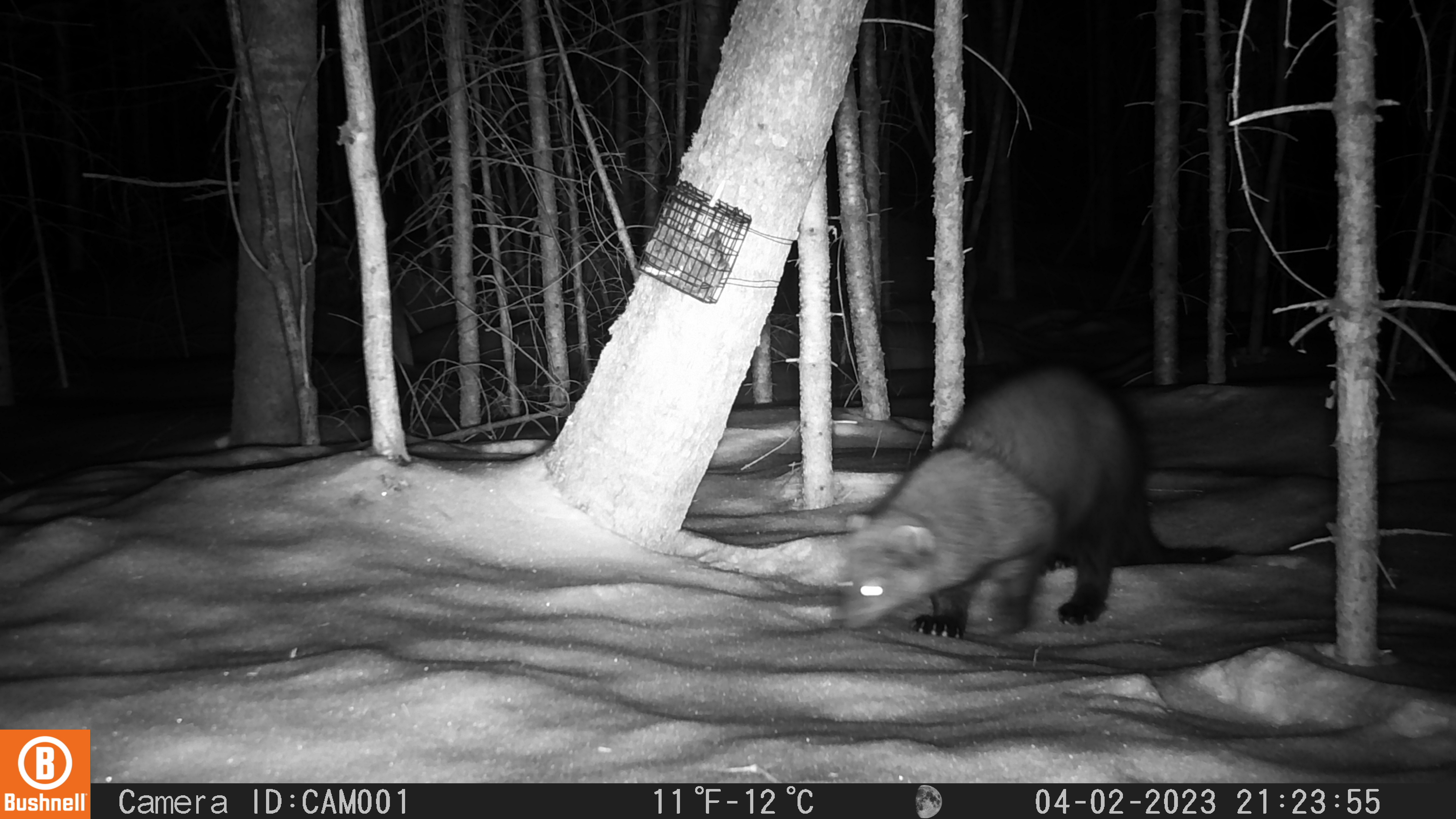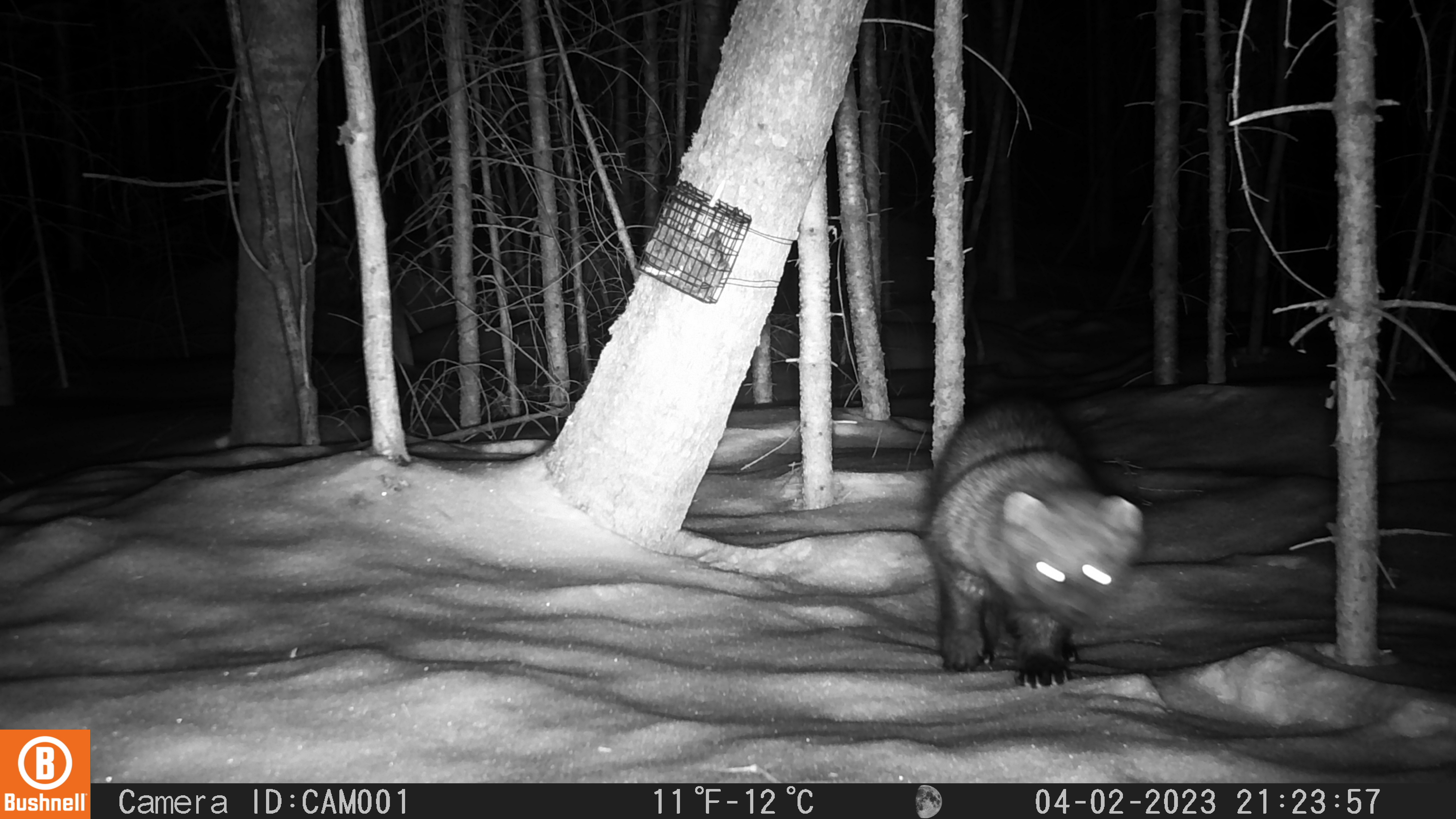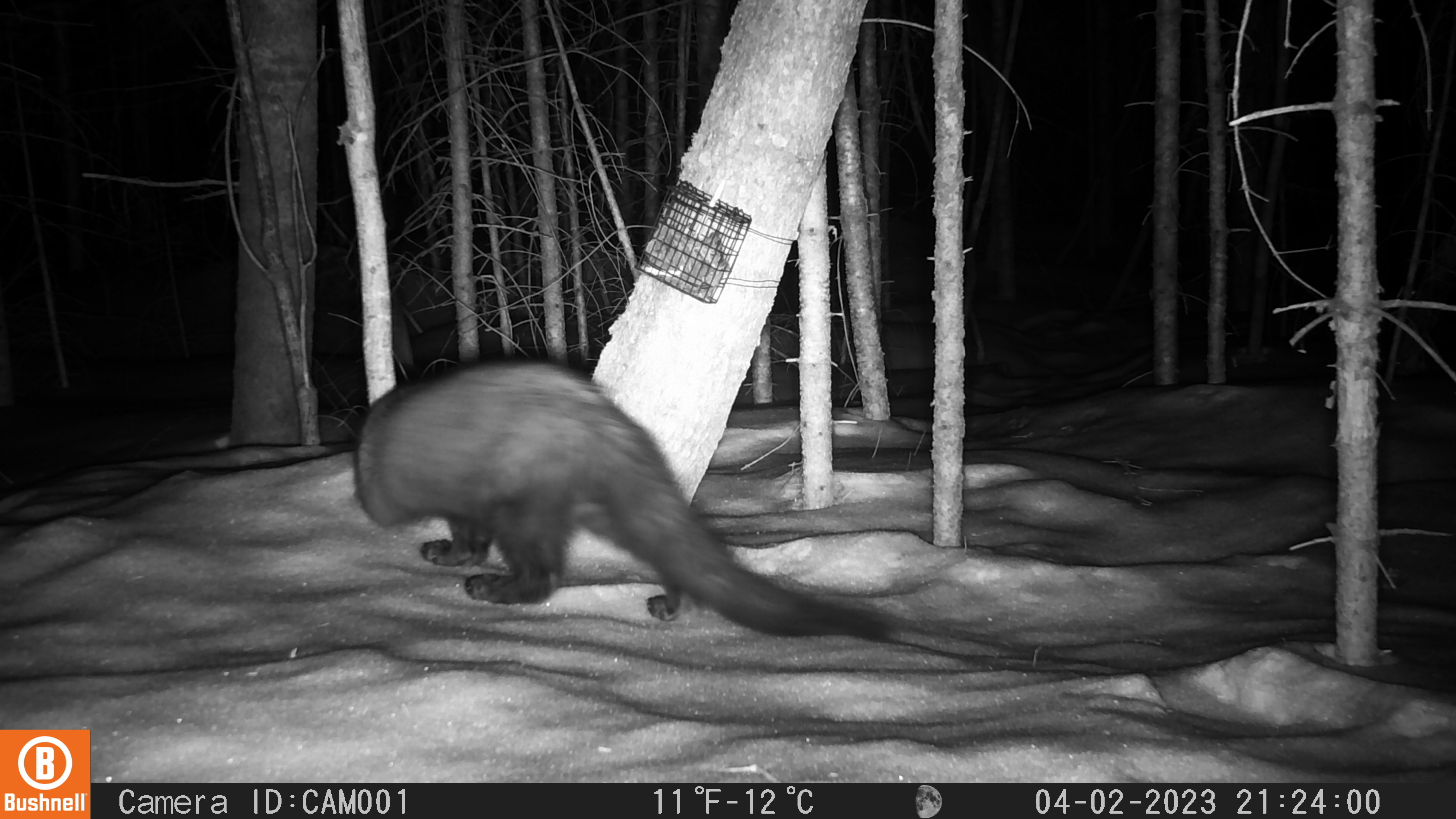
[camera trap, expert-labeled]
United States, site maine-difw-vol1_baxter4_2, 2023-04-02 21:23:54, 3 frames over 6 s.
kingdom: Animalia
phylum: Chordata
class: Mammalia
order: Carnivora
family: Mustelidae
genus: Pekania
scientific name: Pekania pennanti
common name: fisher